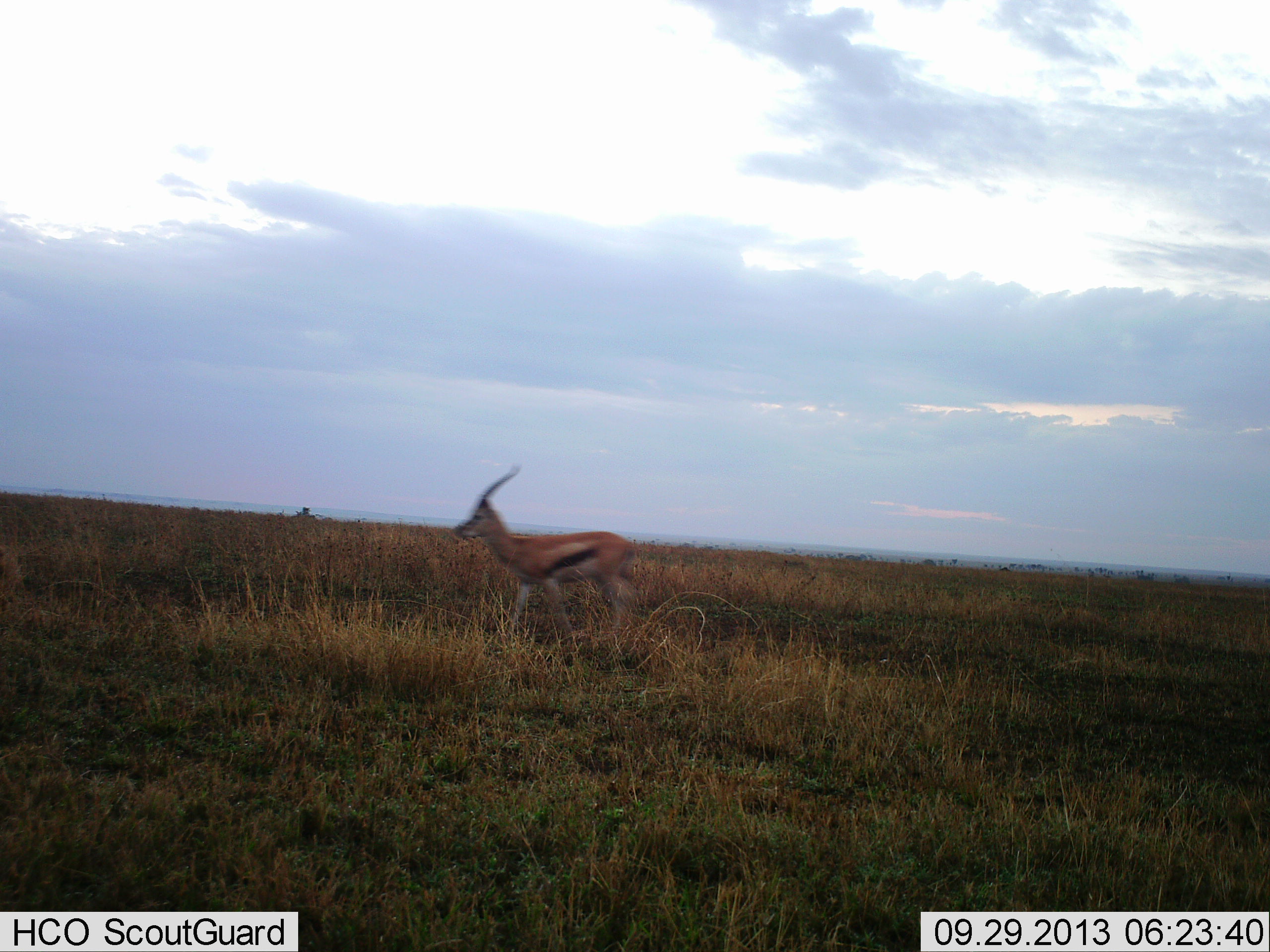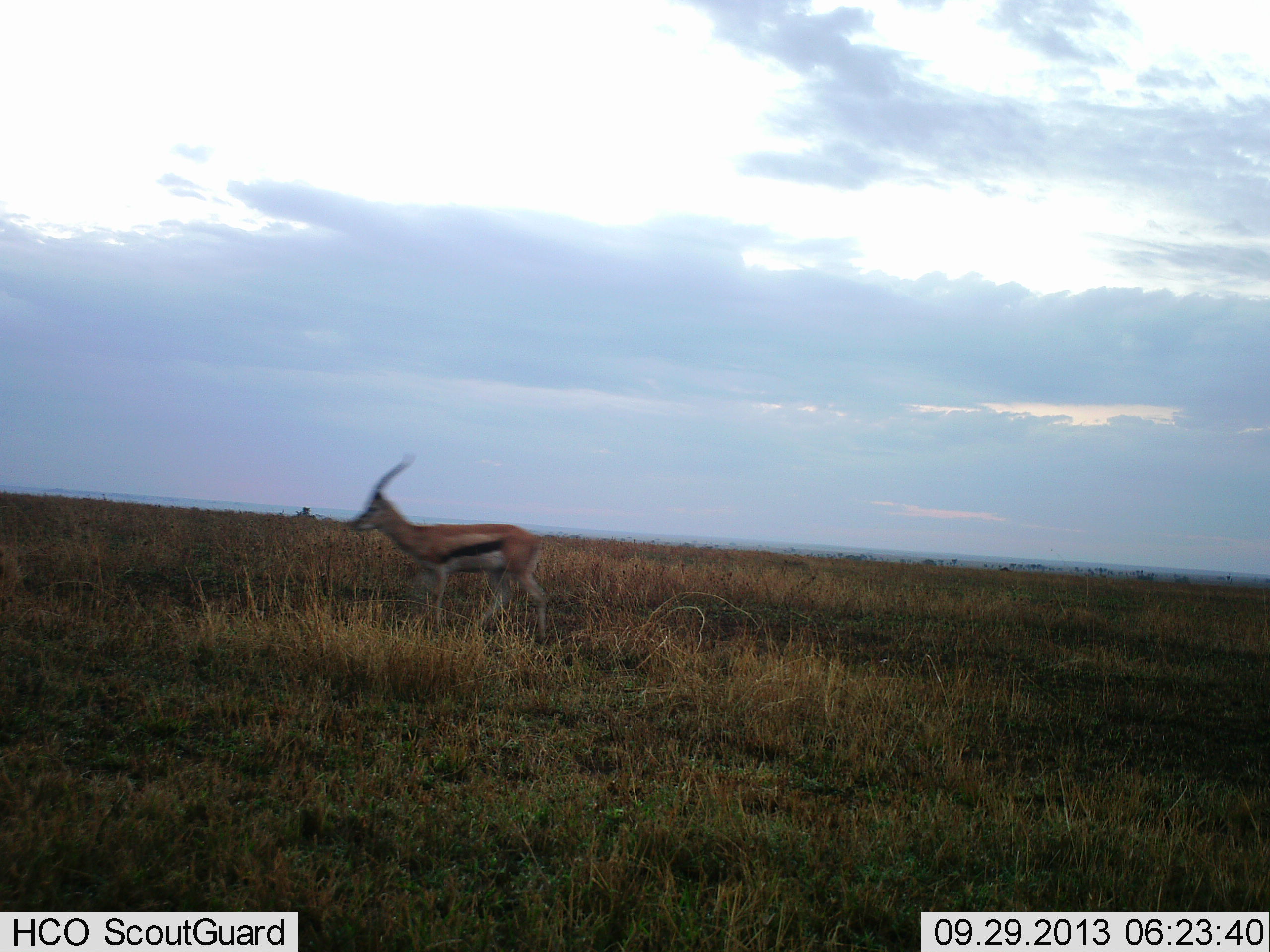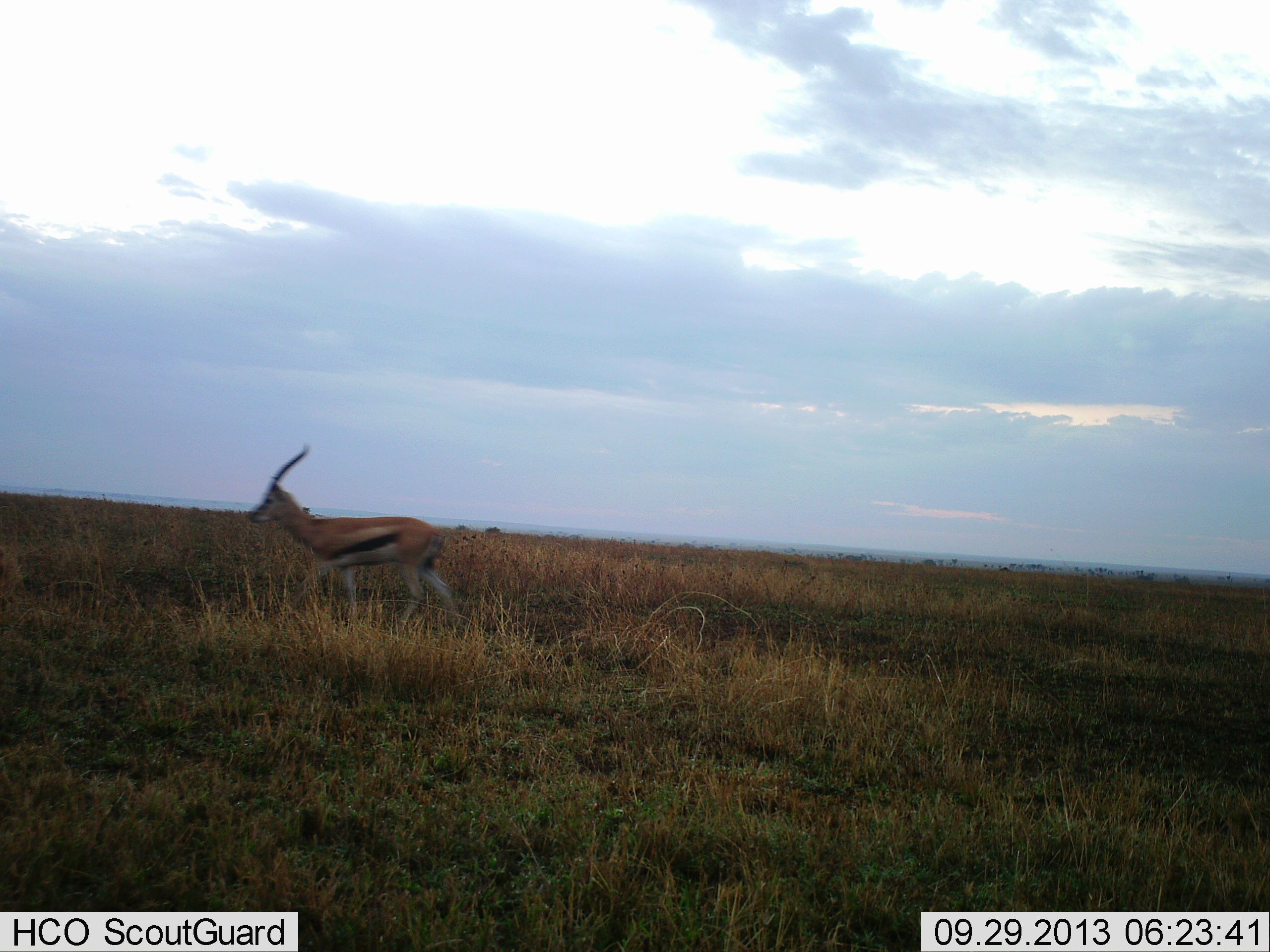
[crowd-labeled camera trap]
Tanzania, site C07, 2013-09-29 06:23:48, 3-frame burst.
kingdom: Animalia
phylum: Chordata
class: Mammalia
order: Artiodactyla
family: Bovidae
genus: Eudorcas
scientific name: Eudorcas thomsonii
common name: thomson's gazelle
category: gazellethomsons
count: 1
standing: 7%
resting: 0%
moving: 100%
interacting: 0%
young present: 0%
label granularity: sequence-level